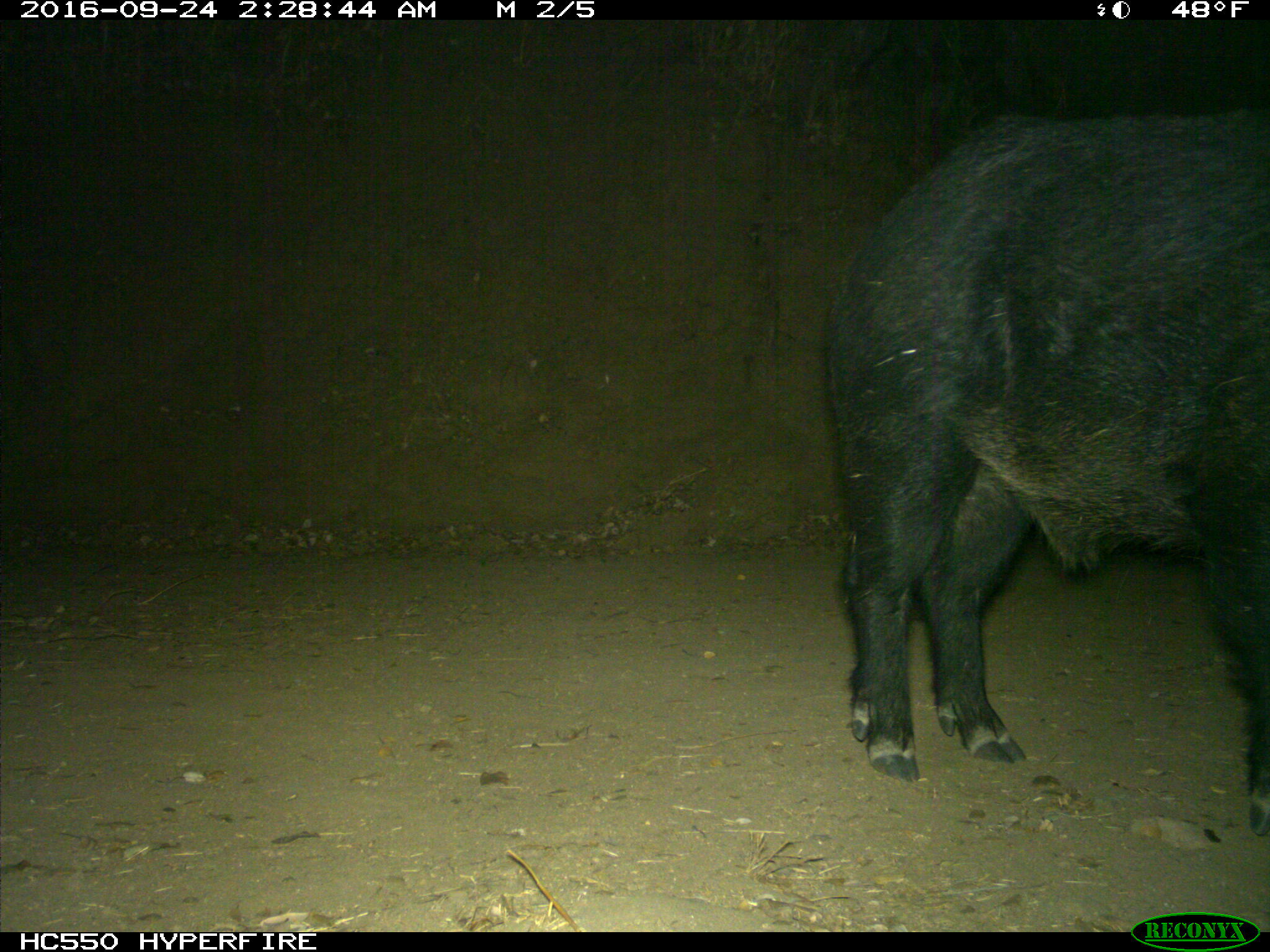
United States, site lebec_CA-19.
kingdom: Animalia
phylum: Chordata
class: Mammalia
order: Artiodactyla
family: Suidae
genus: Sus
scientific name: Sus scrofa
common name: wild boar